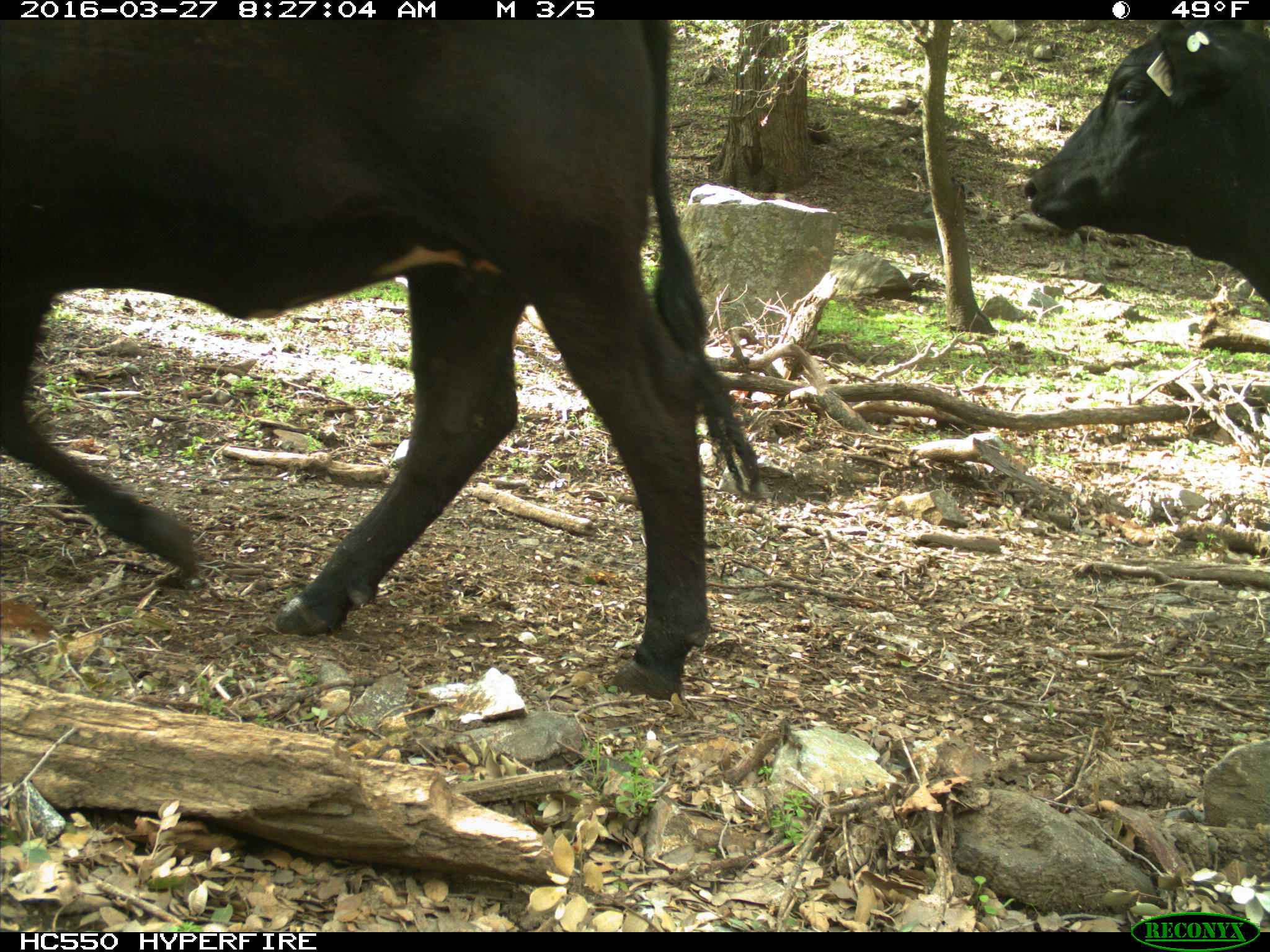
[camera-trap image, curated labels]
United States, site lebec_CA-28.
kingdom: Animalia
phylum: Chordata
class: Mammalia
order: Artiodactyla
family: Bovidae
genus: Bos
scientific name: Bos taurus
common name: domestic cow